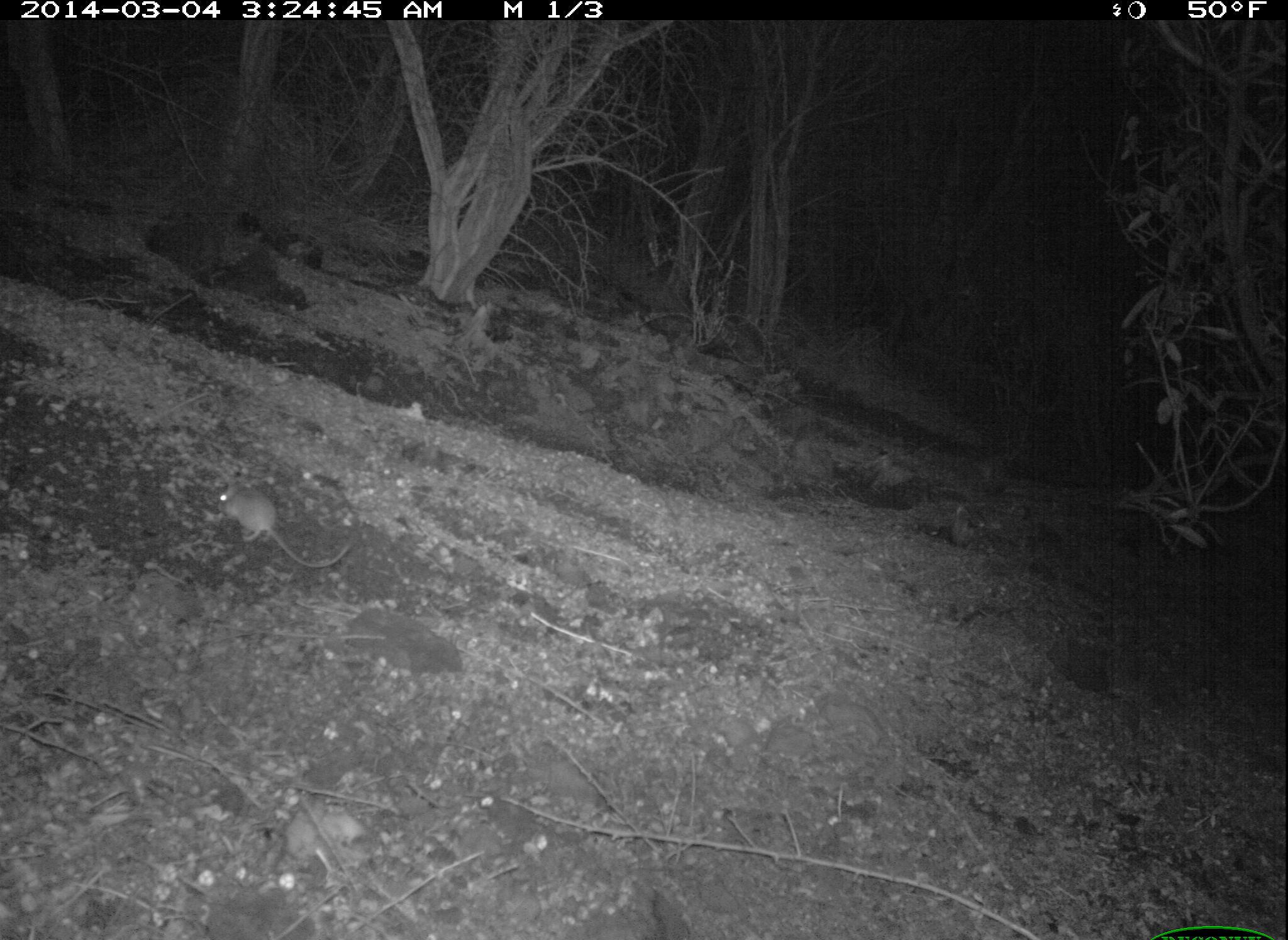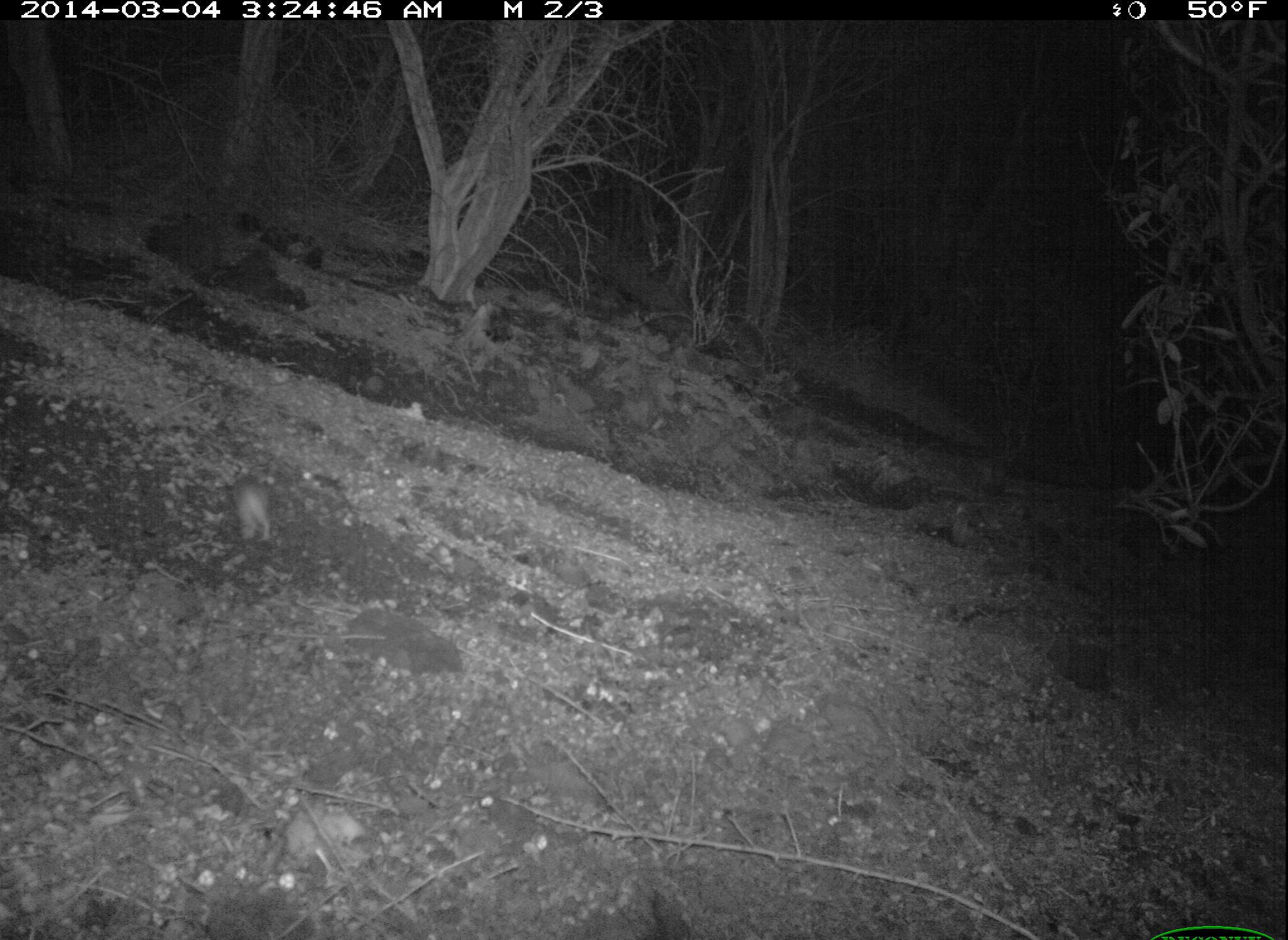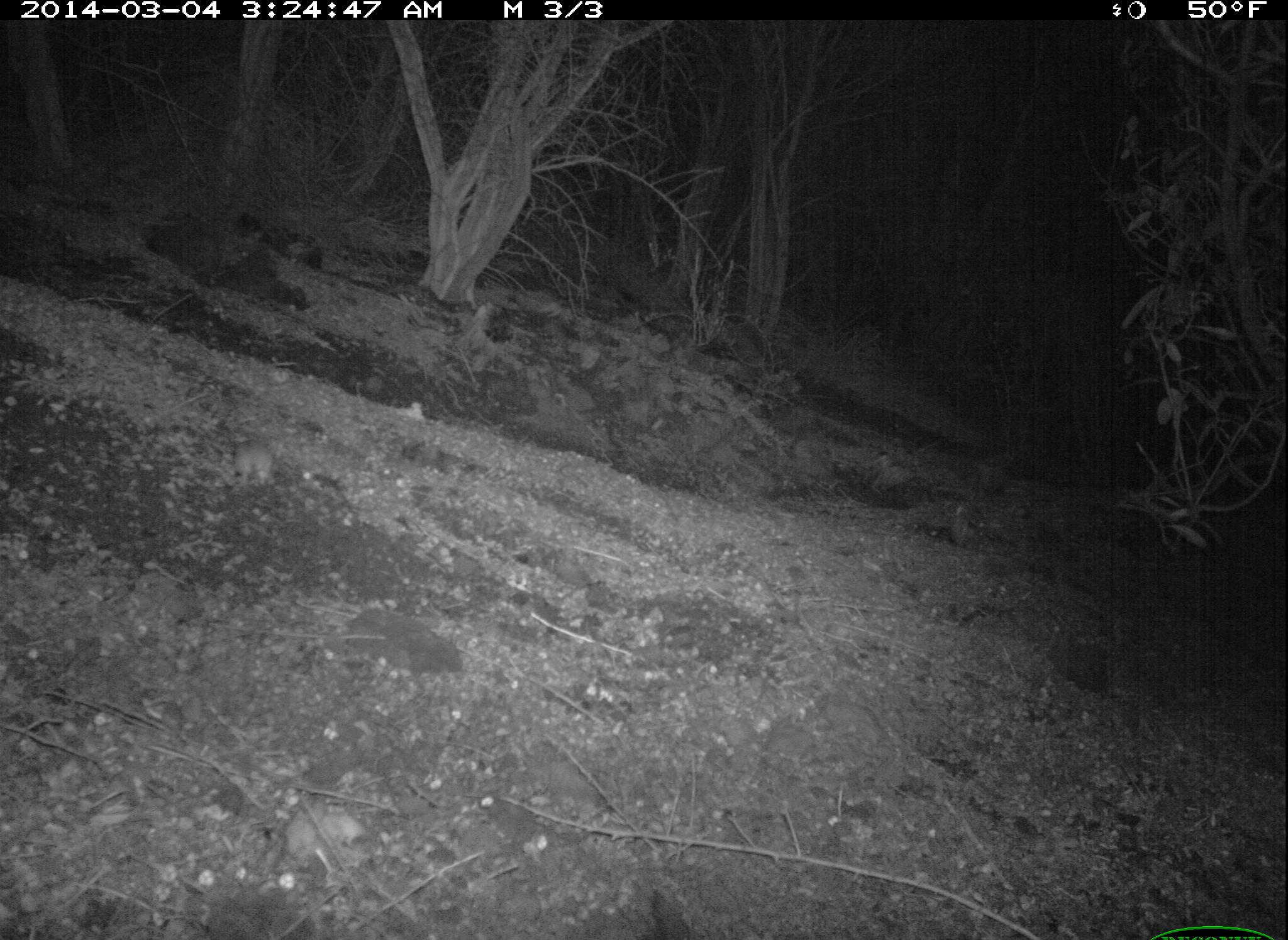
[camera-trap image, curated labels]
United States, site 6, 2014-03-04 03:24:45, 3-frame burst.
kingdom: Animalia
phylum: Chordata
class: Mammalia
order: Rodentia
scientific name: Rodentia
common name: rodent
Rodent (Rodentia).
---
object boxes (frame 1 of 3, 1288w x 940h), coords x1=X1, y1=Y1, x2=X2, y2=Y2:
rodent: x1=208, y1=477, x2=359, y2=569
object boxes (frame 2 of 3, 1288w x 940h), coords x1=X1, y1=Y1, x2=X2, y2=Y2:
rodent: x1=228, y1=474, x2=279, y2=545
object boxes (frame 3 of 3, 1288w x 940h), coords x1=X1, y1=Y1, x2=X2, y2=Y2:
rodent: x1=230, y1=435, x2=281, y2=494